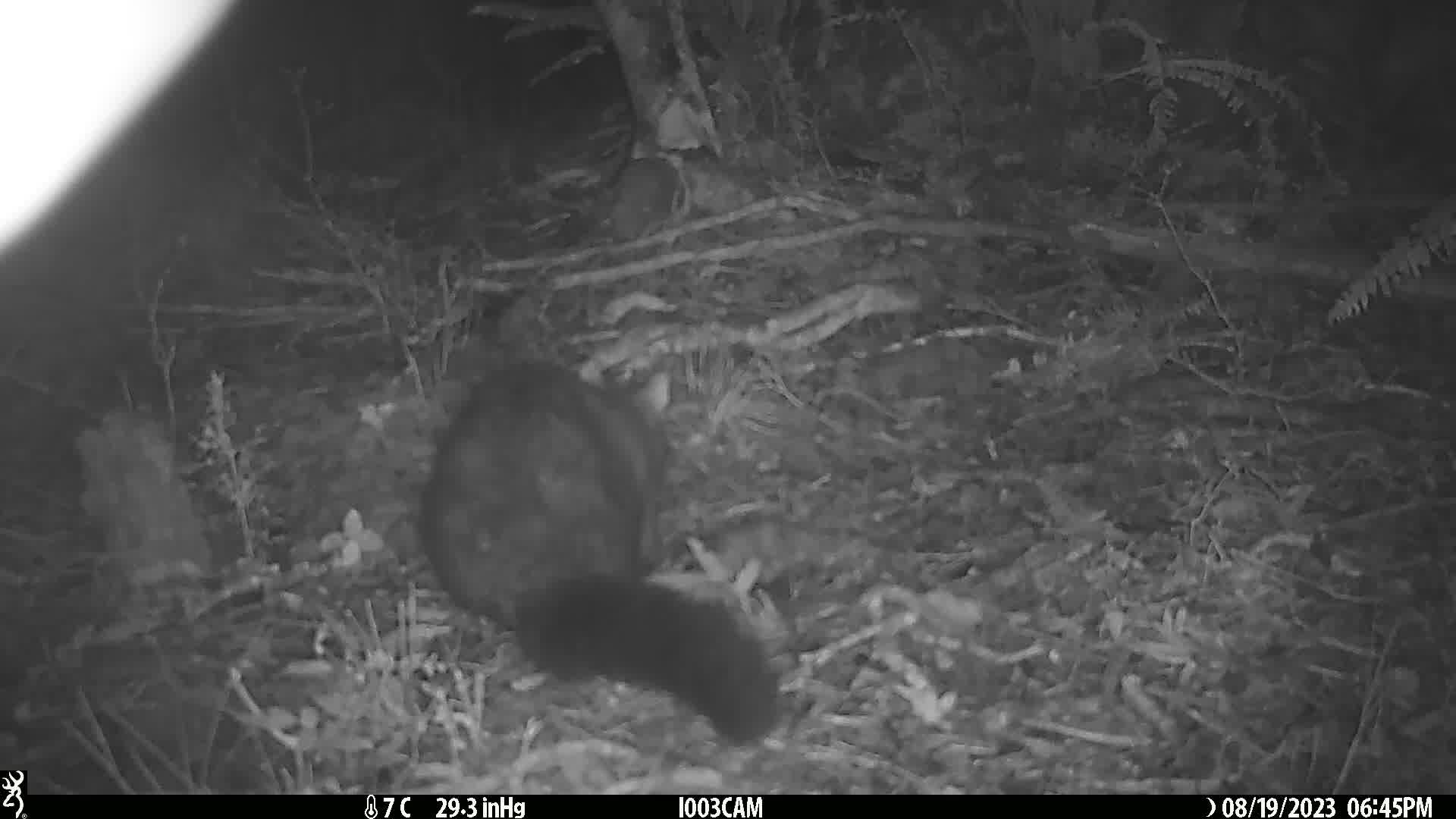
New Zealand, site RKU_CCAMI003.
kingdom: Animalia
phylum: Chordata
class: Mammalia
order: Diprotodontia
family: Phalangeridae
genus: Trichosurus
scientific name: Trichosurus vulpecula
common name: common brushtail possum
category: possum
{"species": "possum (common brushtail possum) (Trichosurus vulpecula)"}